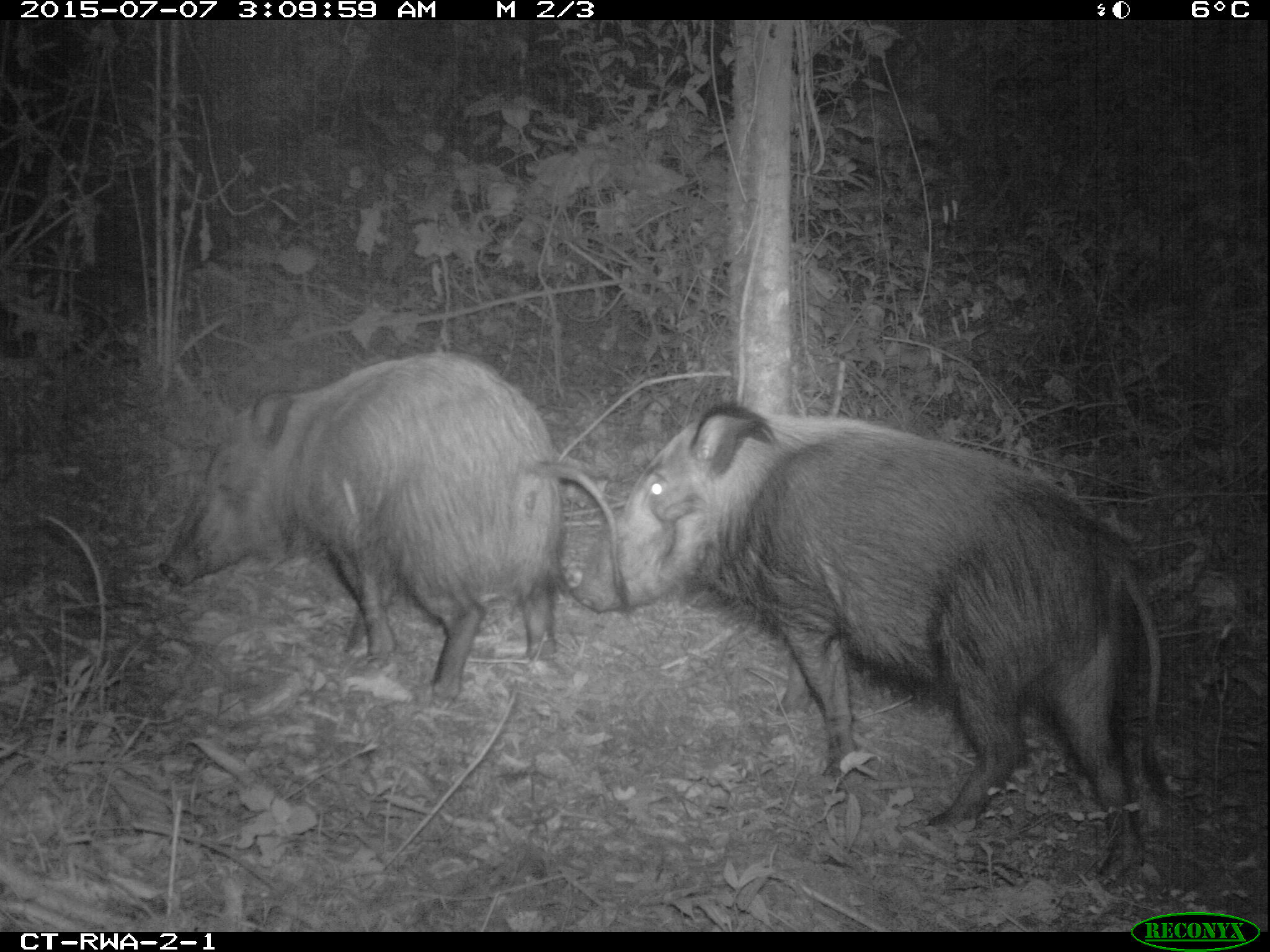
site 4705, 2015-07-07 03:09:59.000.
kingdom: Animalia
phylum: Chordata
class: Mammalia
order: Artiodactyla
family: Suidae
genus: Potamochoerus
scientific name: Potamochoerus larvatus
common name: bushpig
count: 2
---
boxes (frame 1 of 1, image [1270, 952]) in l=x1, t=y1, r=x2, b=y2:
potamochoerus larvatus: l=568, t=399, r=1169, b=888; l=155, t=348, r=632, b=709